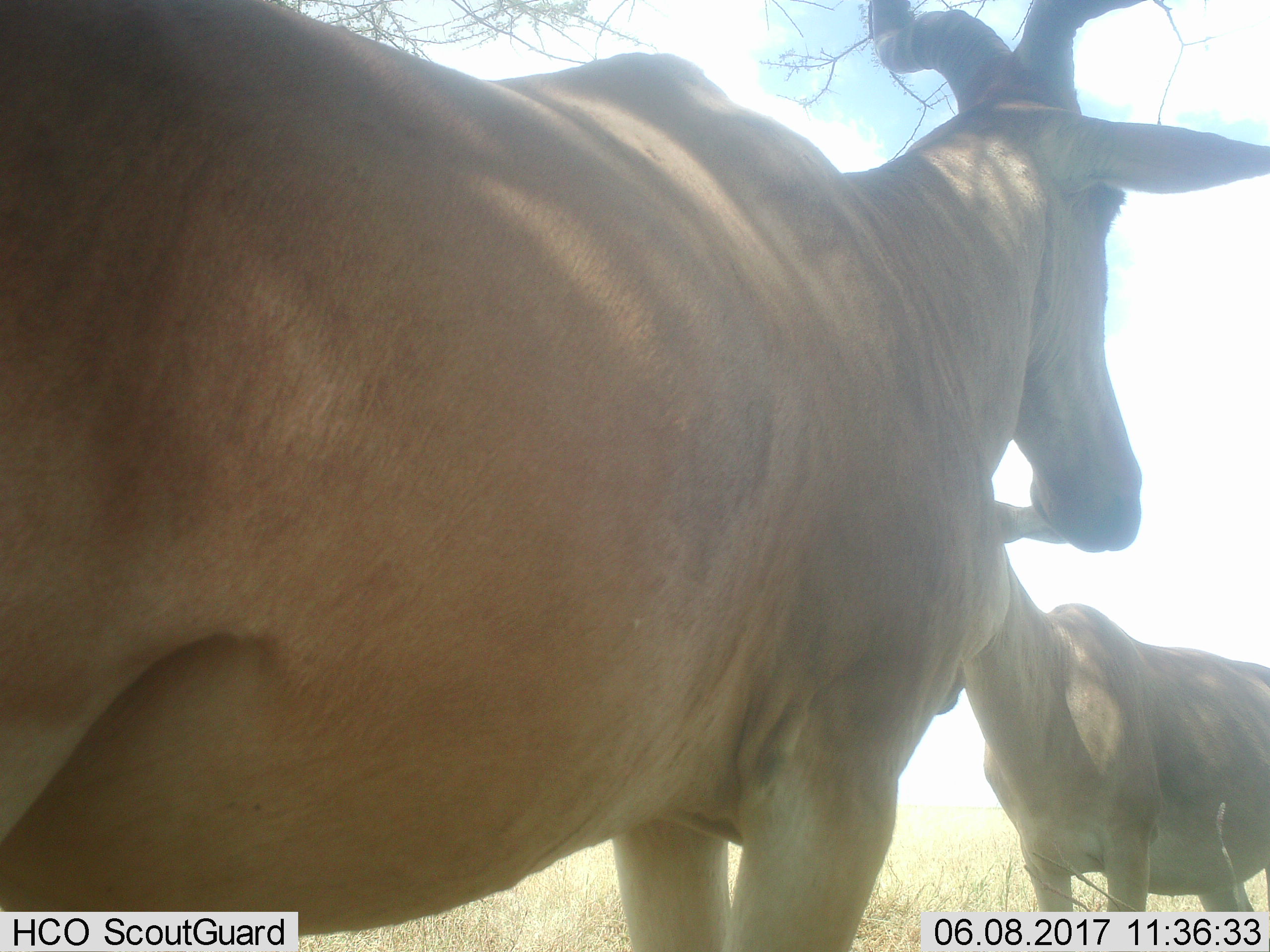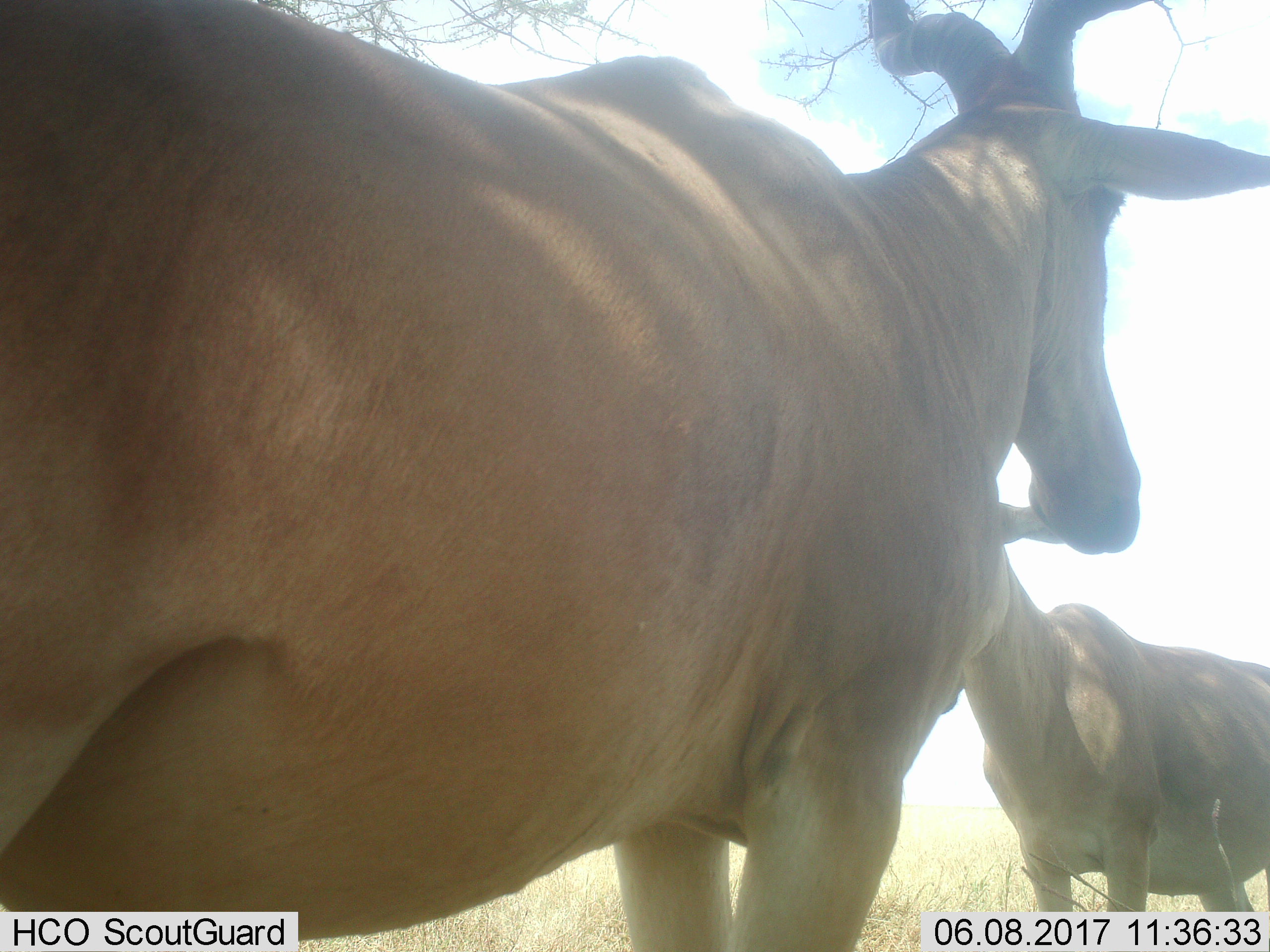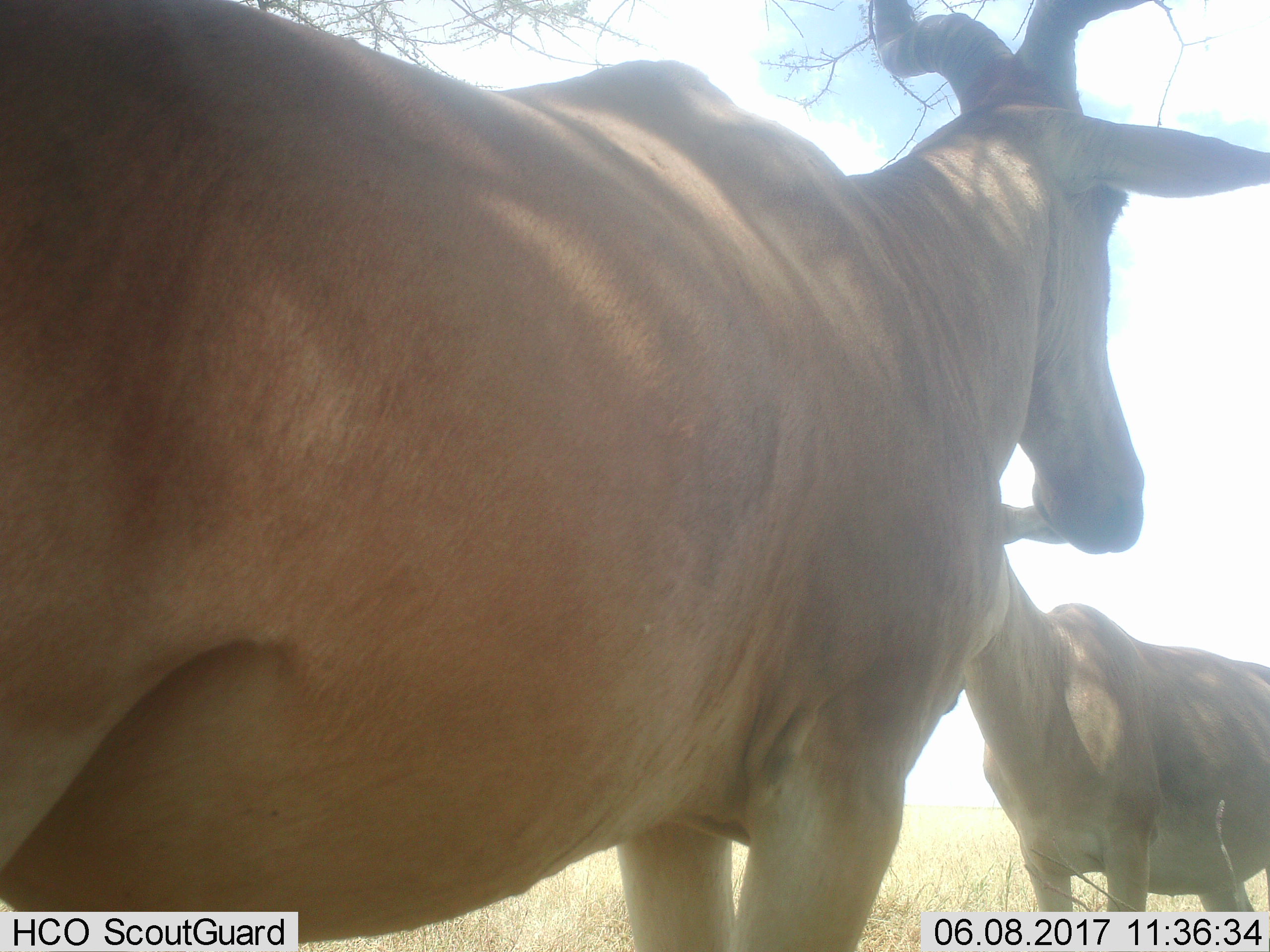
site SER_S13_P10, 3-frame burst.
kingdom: Animalia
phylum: Chordata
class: Mammalia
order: Artiodactyla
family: Bovidae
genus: Alcelaphus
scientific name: Alcelaphus buselaphus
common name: hartebeest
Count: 2.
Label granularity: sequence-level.